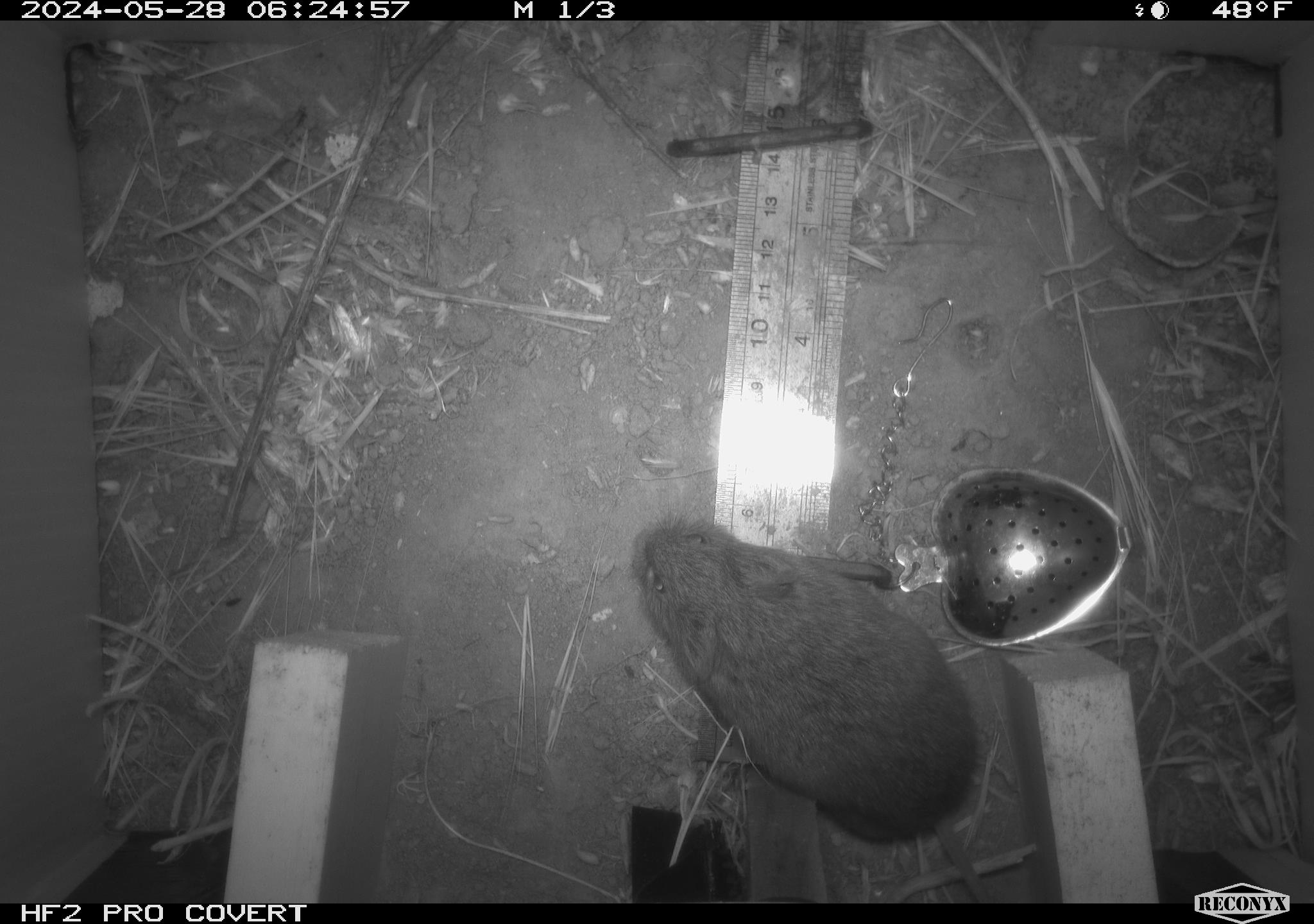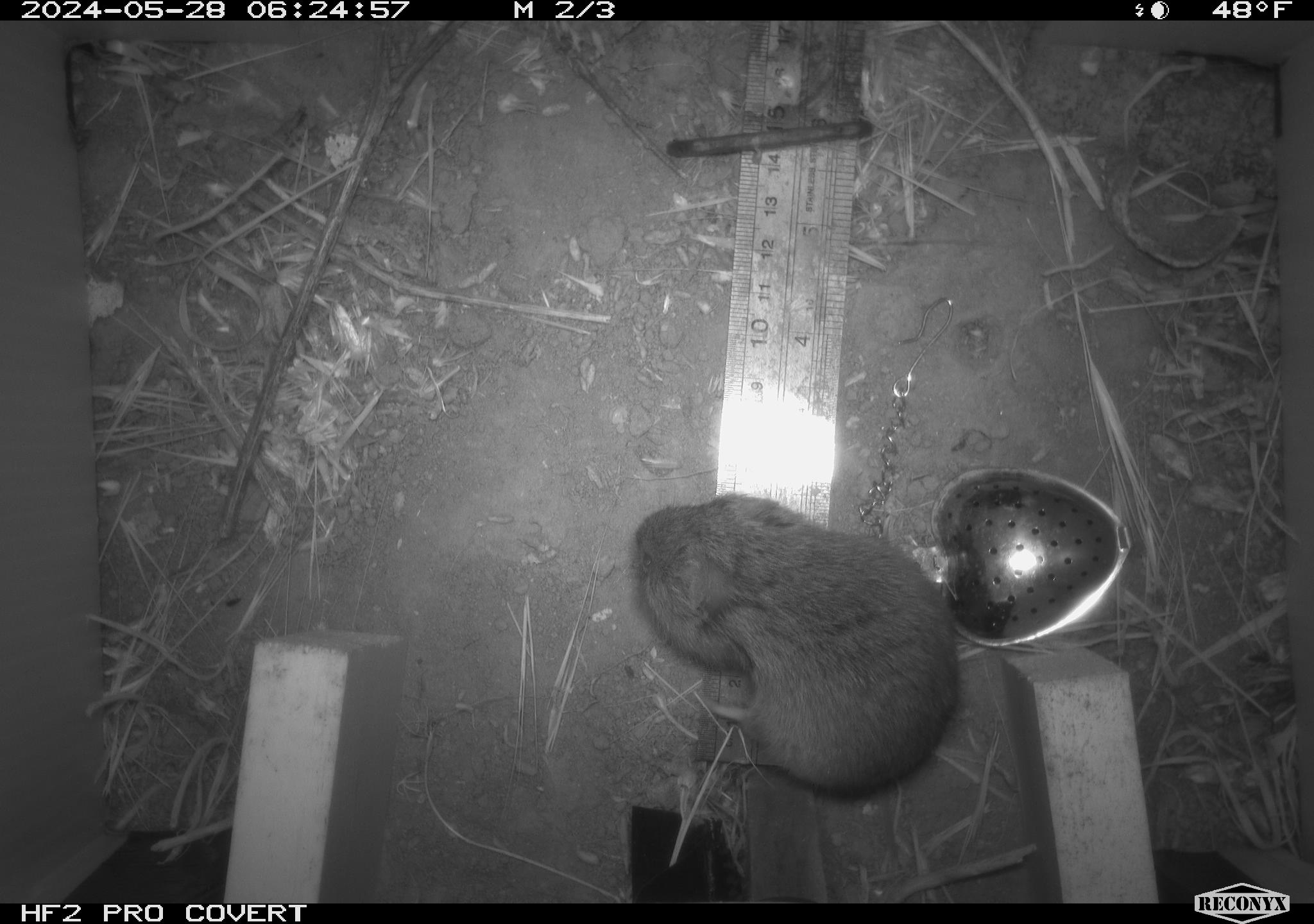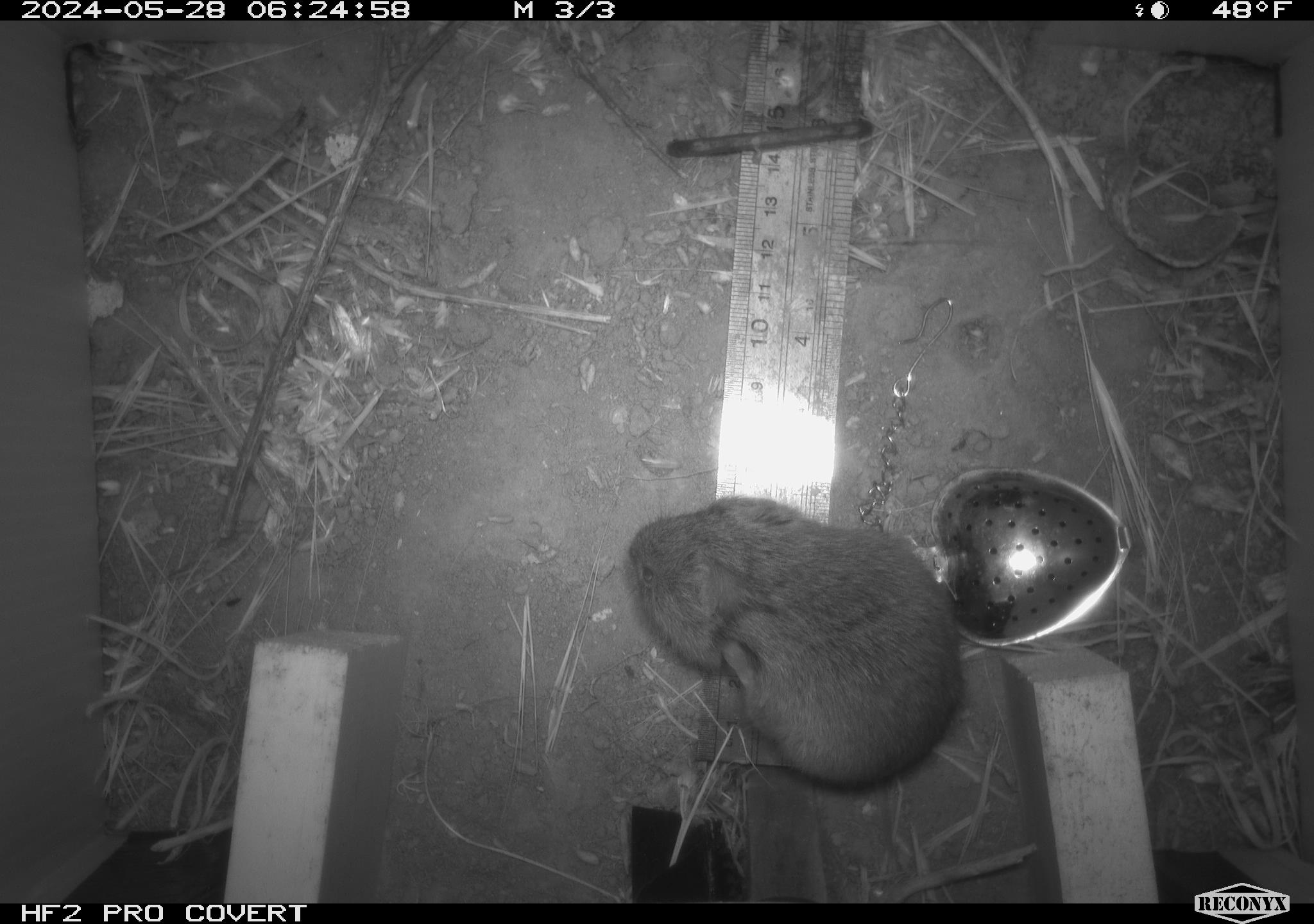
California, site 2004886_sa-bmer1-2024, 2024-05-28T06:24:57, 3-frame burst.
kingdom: Animalia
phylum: Chordata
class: Mammalia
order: Rodentia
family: Cricetidae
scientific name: Arvicolinae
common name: voles, lemmings, and muskrats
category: arvicolinae subfamily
Arvicolinae subfamily (voles, lemmings, and muskrats) (Arvicolinae).